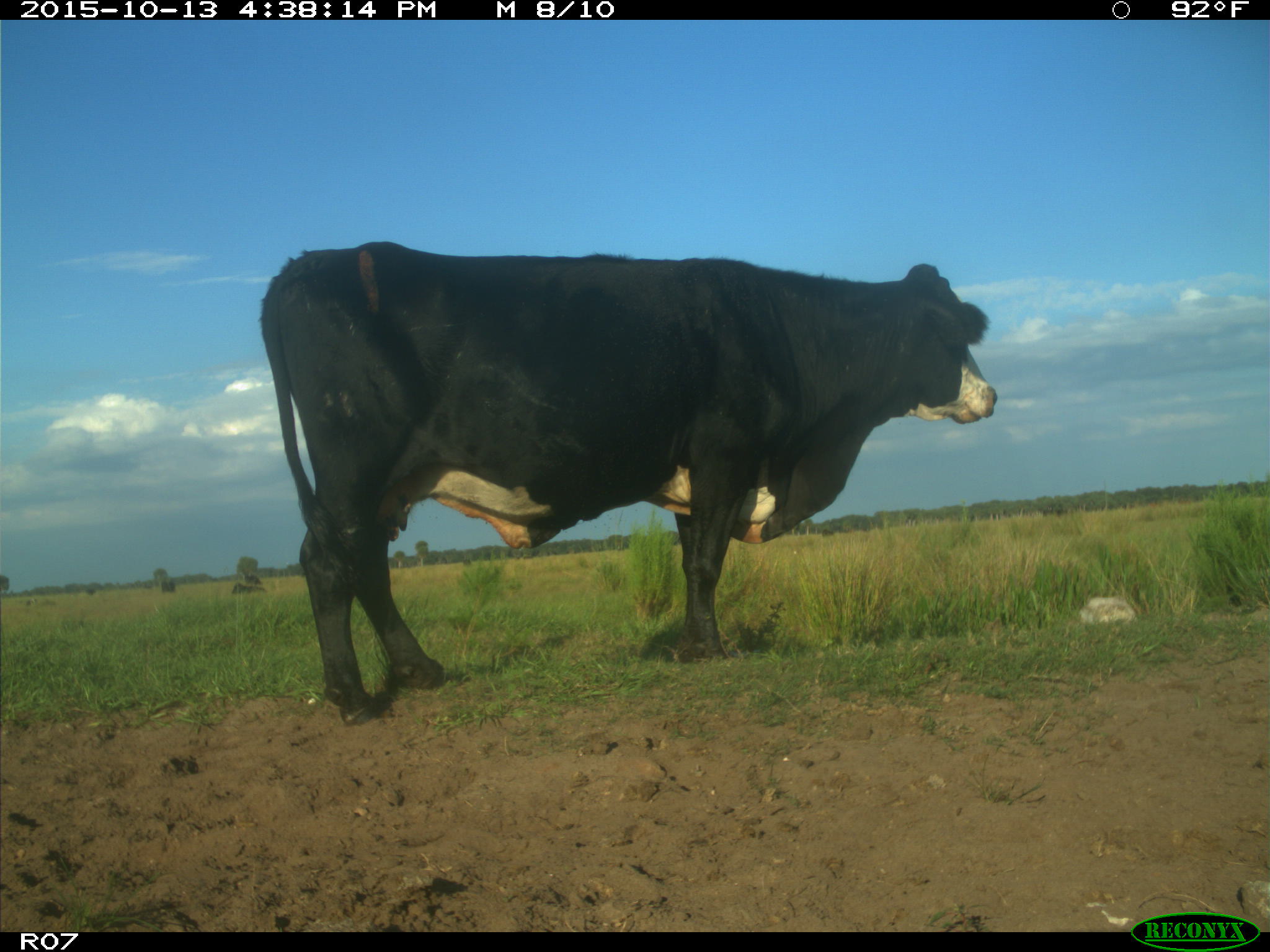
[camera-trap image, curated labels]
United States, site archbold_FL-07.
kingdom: Animalia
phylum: Chordata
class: Mammalia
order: Artiodactyla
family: Bovidae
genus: Bos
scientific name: Bos taurus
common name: domestic cow